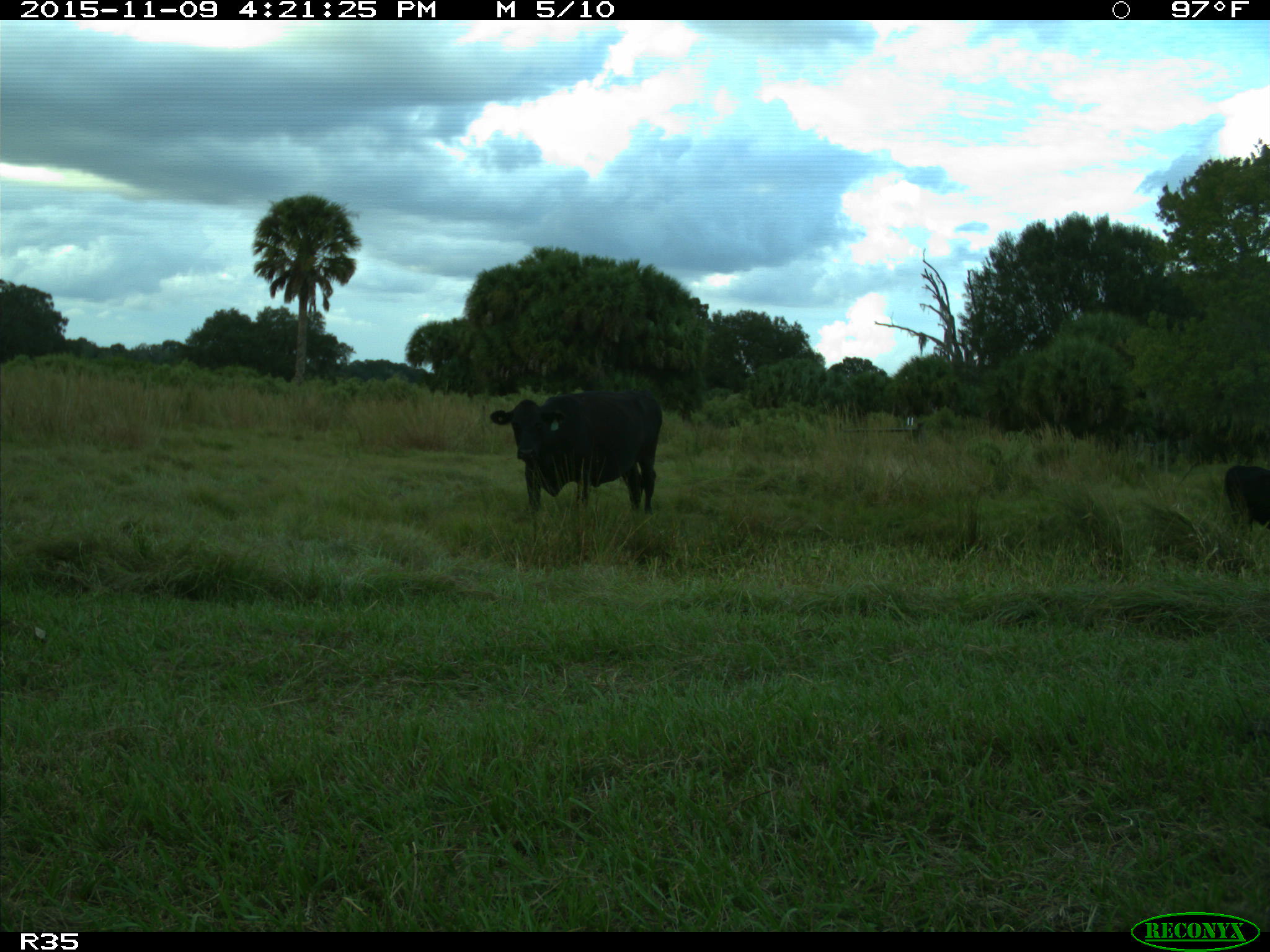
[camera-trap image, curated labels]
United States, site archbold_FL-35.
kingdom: Animalia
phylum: Chordata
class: Mammalia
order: Artiodactyla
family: Bovidae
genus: Bos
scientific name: Bos taurus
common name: domestic cow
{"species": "Bos taurus (domestic cow)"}